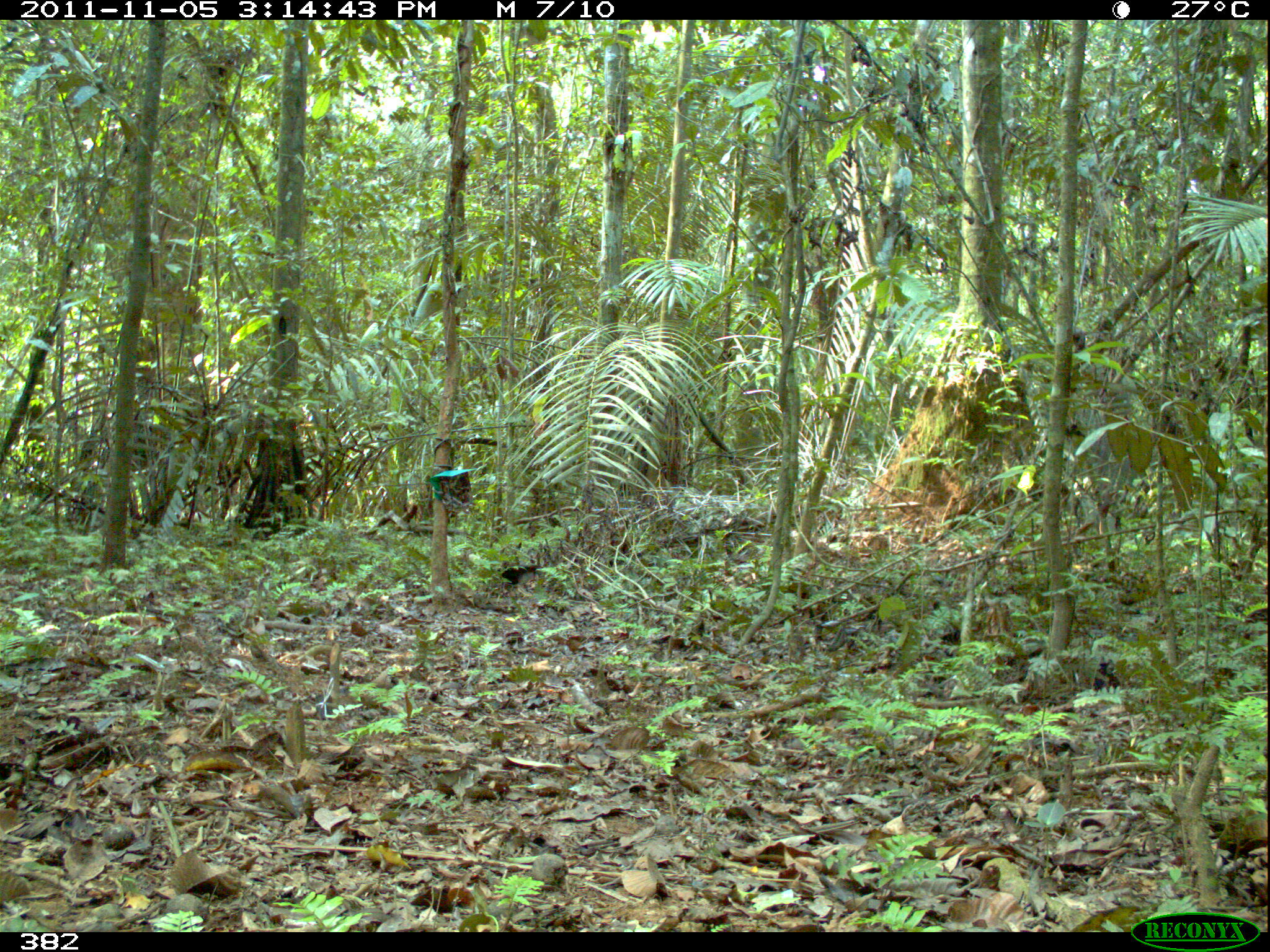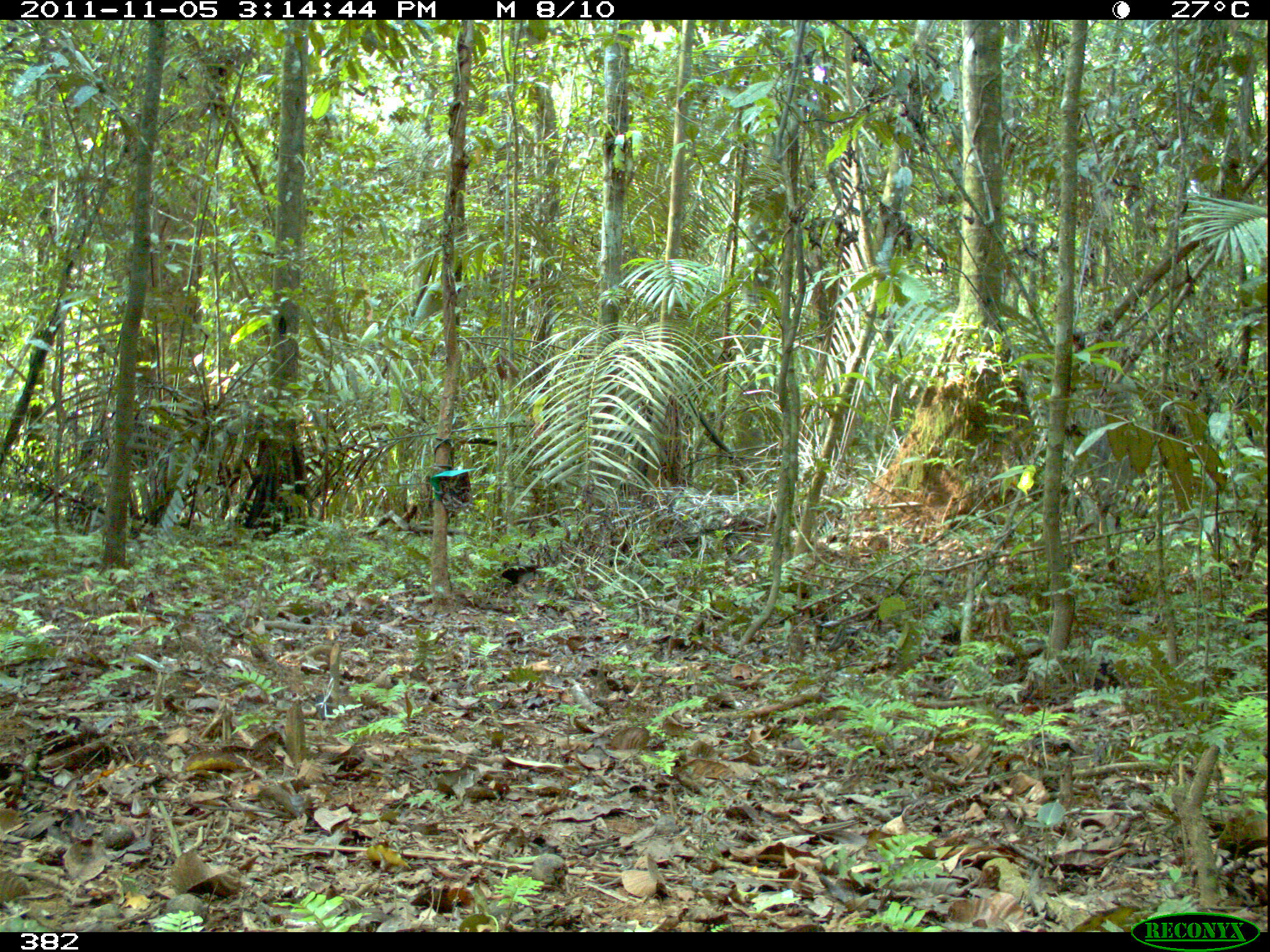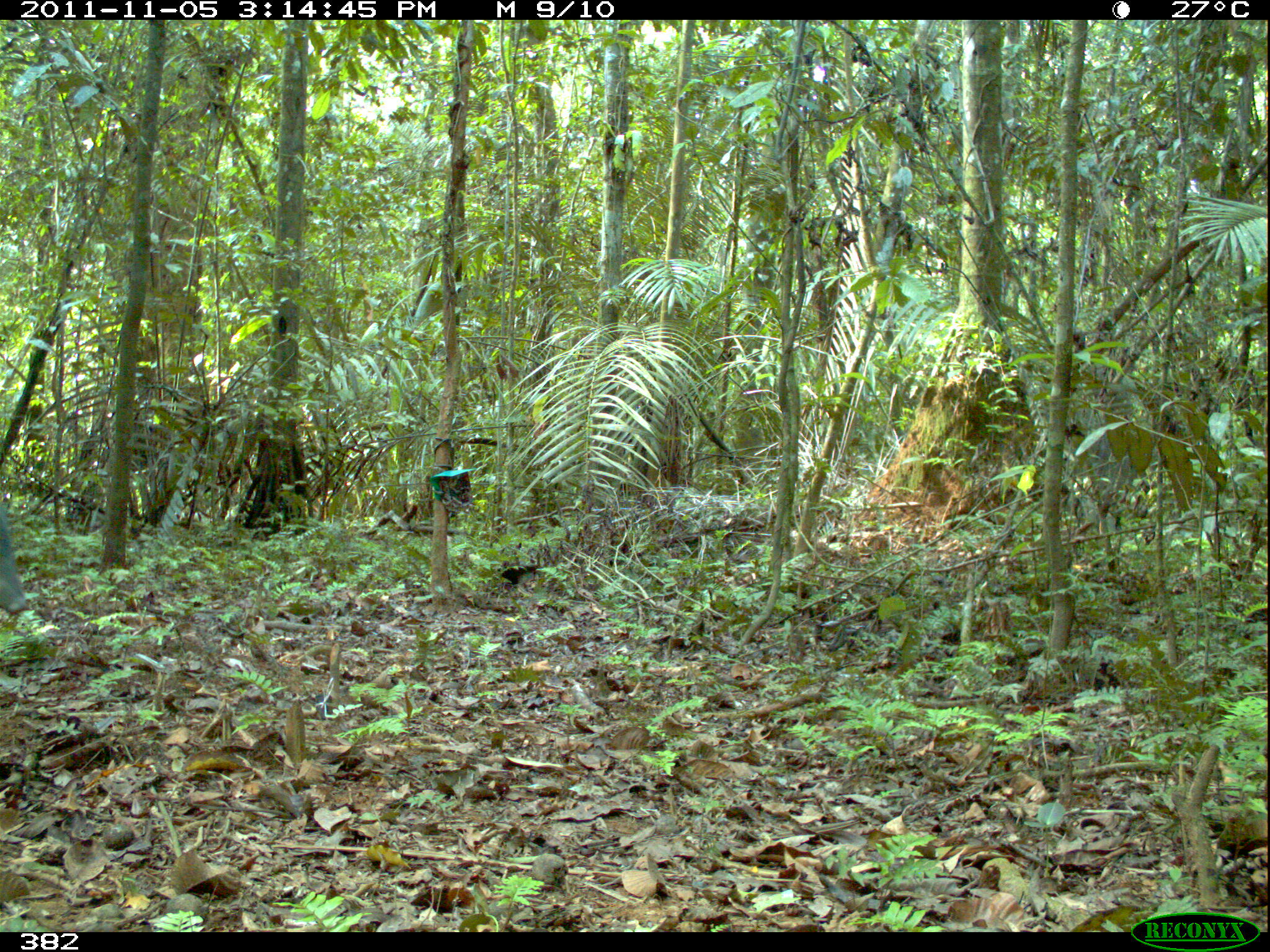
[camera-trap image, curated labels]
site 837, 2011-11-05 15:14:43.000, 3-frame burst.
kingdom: Animalia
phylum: Chordata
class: Mammalia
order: Artiodactyla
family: Tayassuidae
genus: Pecari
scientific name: Pecari tajacu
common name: collared peccary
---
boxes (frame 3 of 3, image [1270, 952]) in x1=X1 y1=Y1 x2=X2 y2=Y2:
pecari tajacu: x1=1 y1=497 x2=30 y2=622